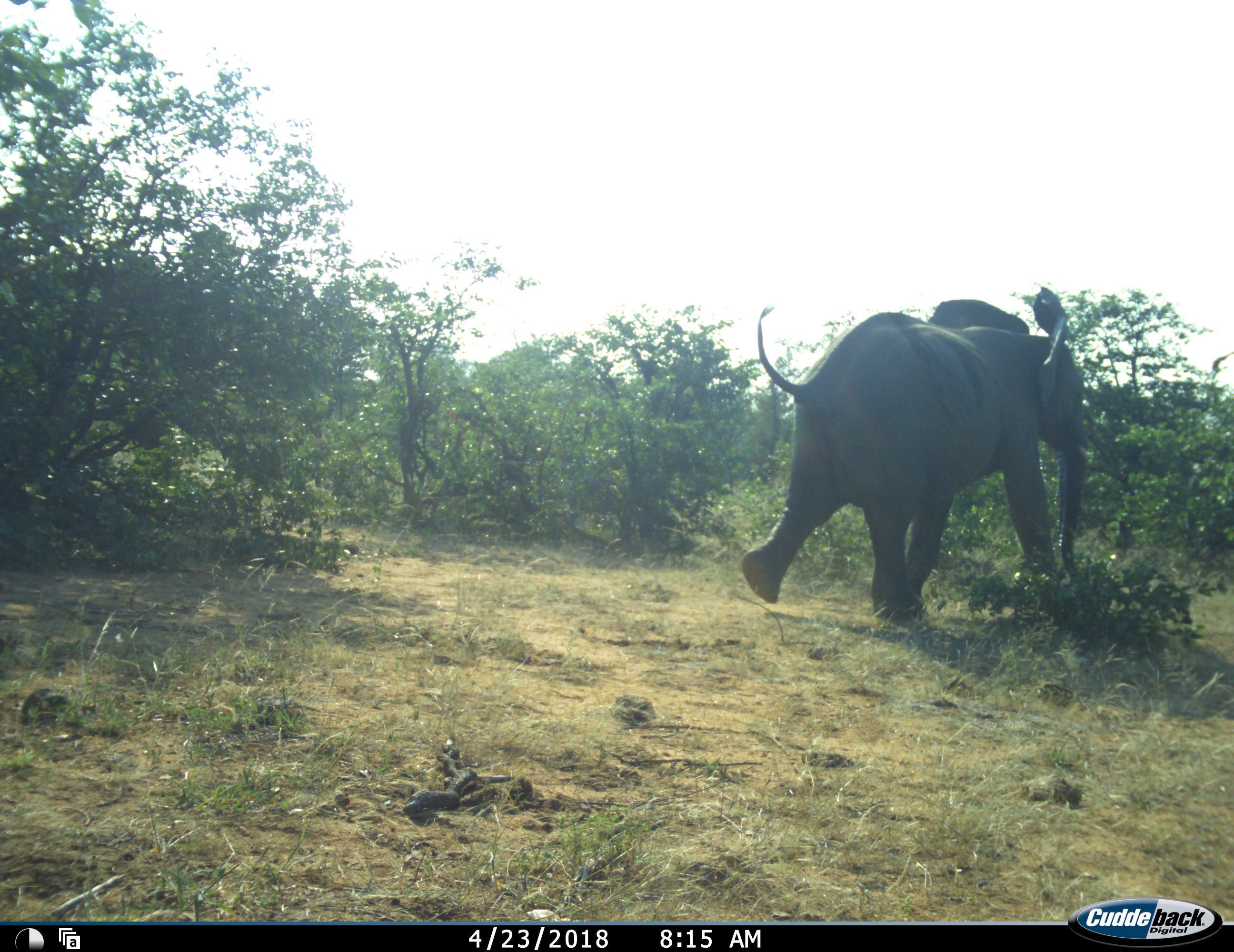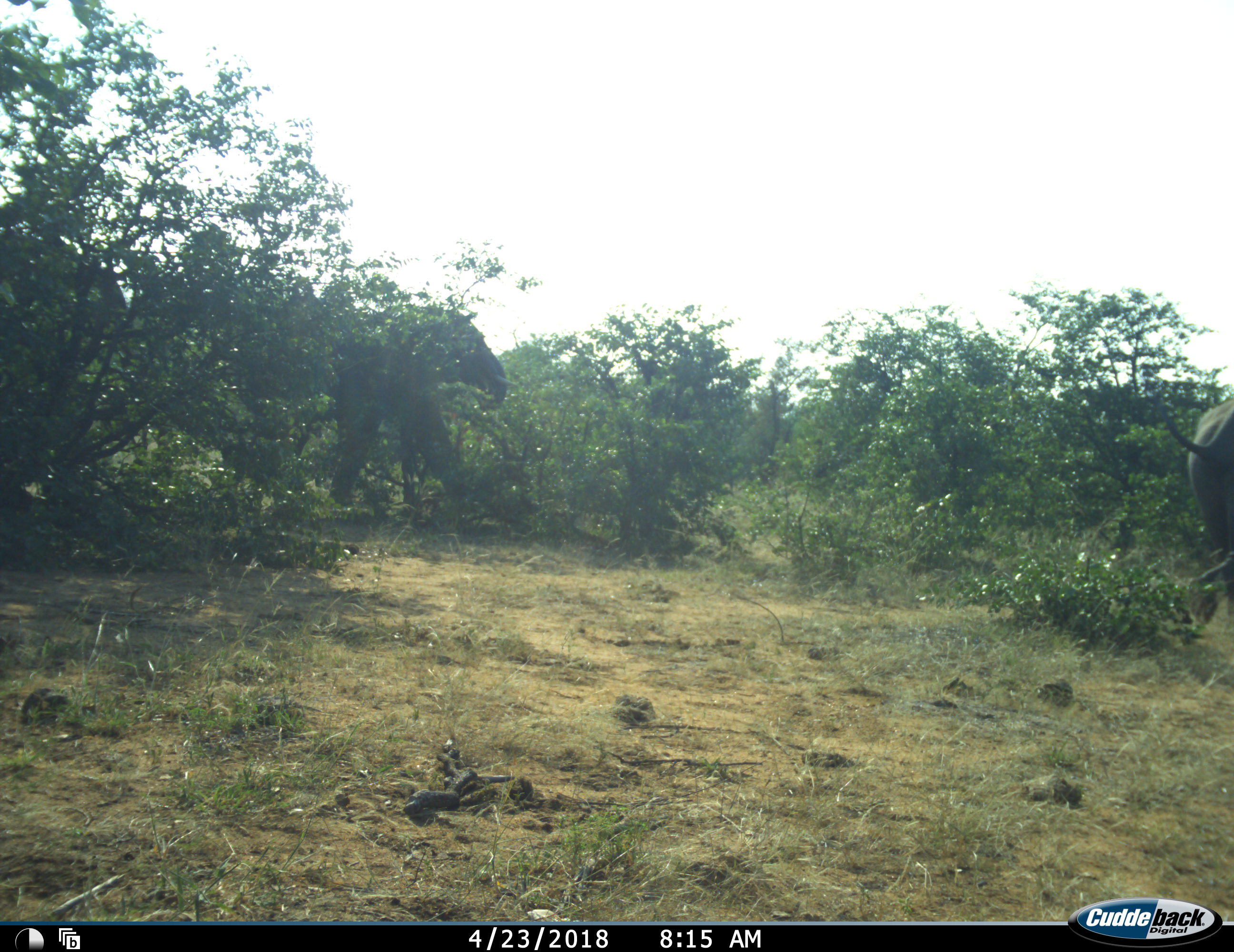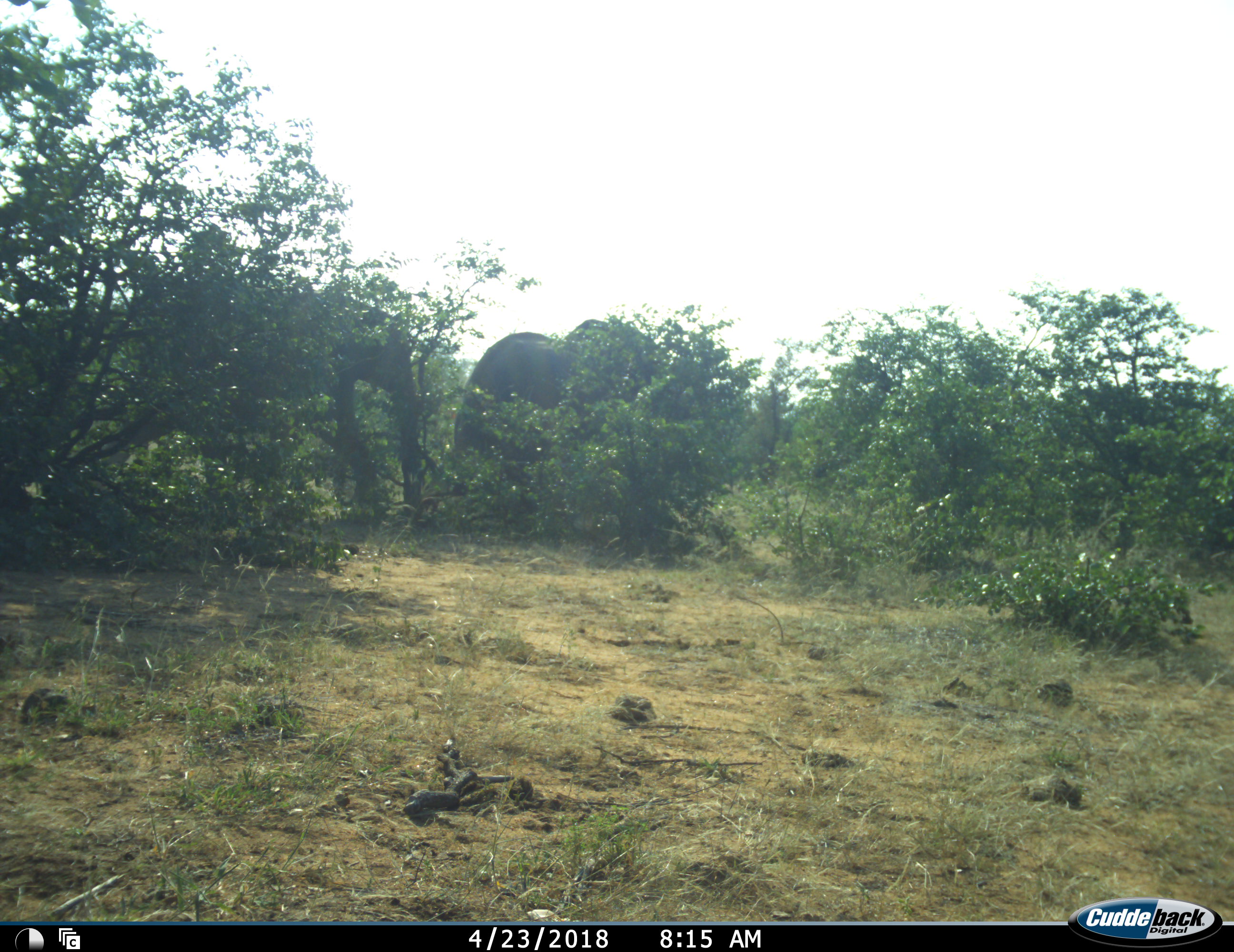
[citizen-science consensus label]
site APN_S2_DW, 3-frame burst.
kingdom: Animalia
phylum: Chordata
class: Mammalia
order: Proboscidea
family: Elephantidae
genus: Loxodonta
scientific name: Loxodonta africana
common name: african bush elephant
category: elephant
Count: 3.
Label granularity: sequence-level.